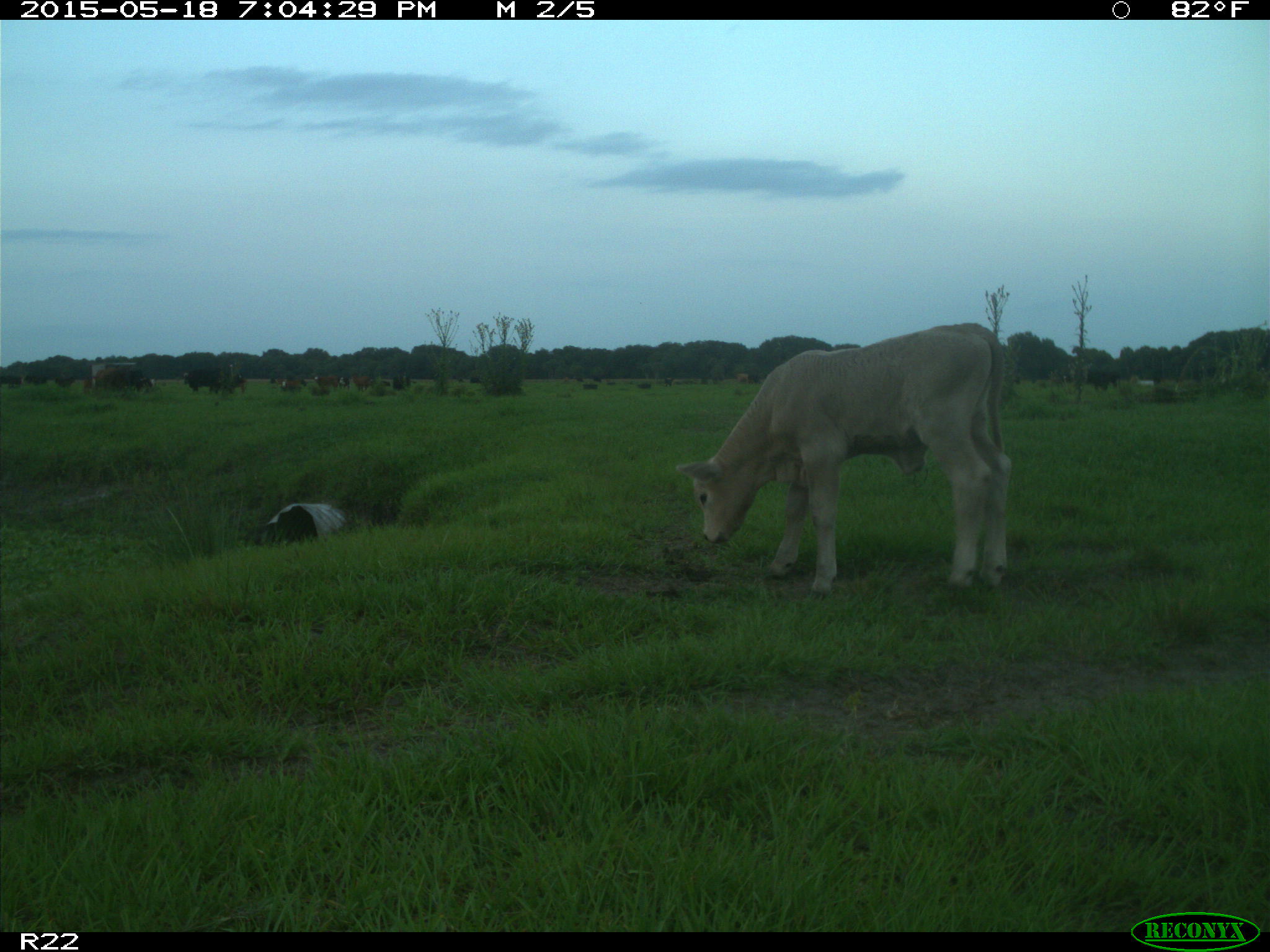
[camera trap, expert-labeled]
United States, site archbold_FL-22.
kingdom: Animalia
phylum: Chordata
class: Mammalia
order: Artiodactyla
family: Bovidae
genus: Bos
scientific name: Bos taurus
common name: domestic cow